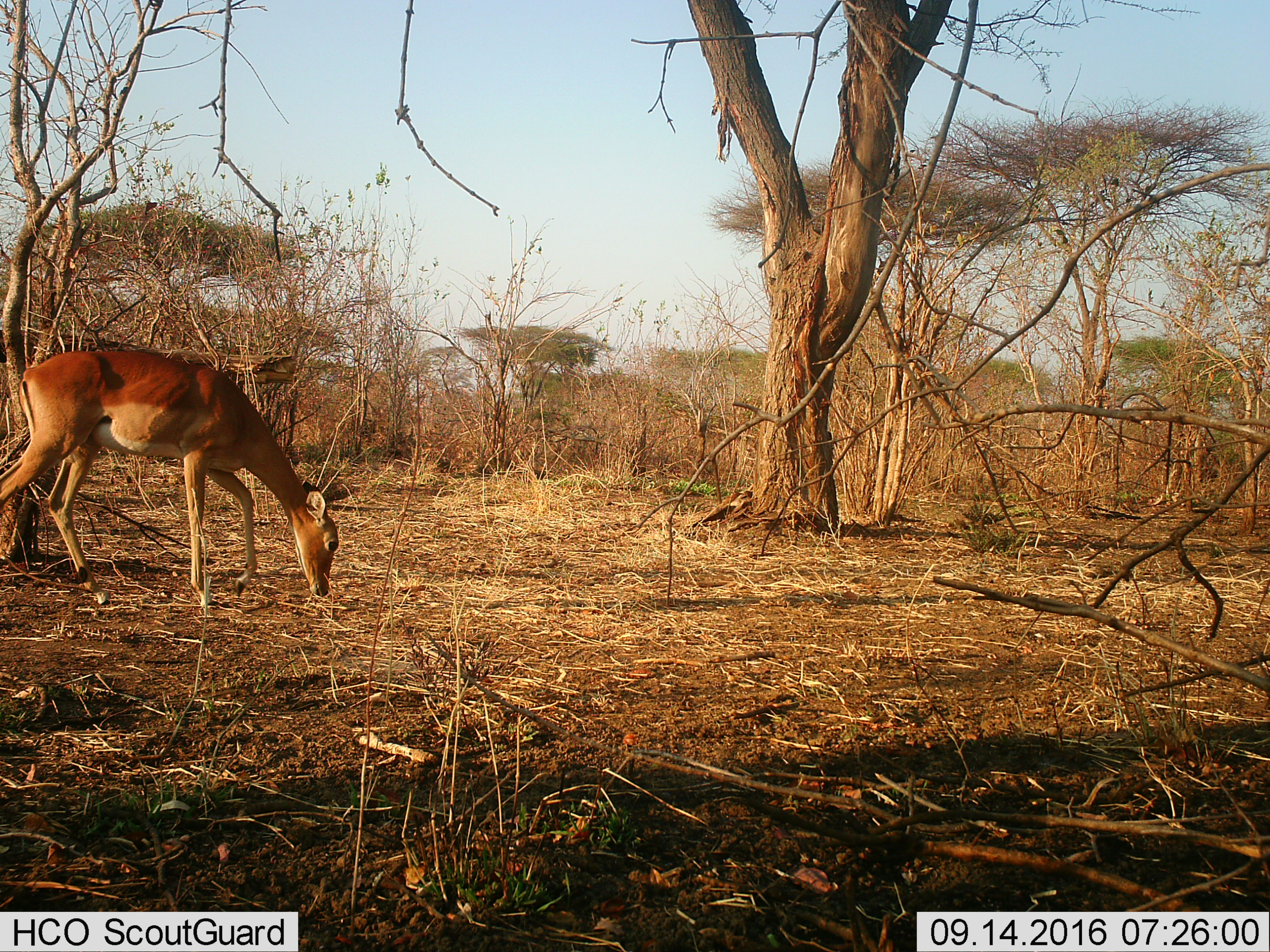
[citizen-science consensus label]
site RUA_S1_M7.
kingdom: Animalia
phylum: Chordata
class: Mammalia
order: Artiodactyla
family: Bovidae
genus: Aepyceros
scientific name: Aepyceros melampus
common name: impala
Impala (Aepyceros melampus), count 1. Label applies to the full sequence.